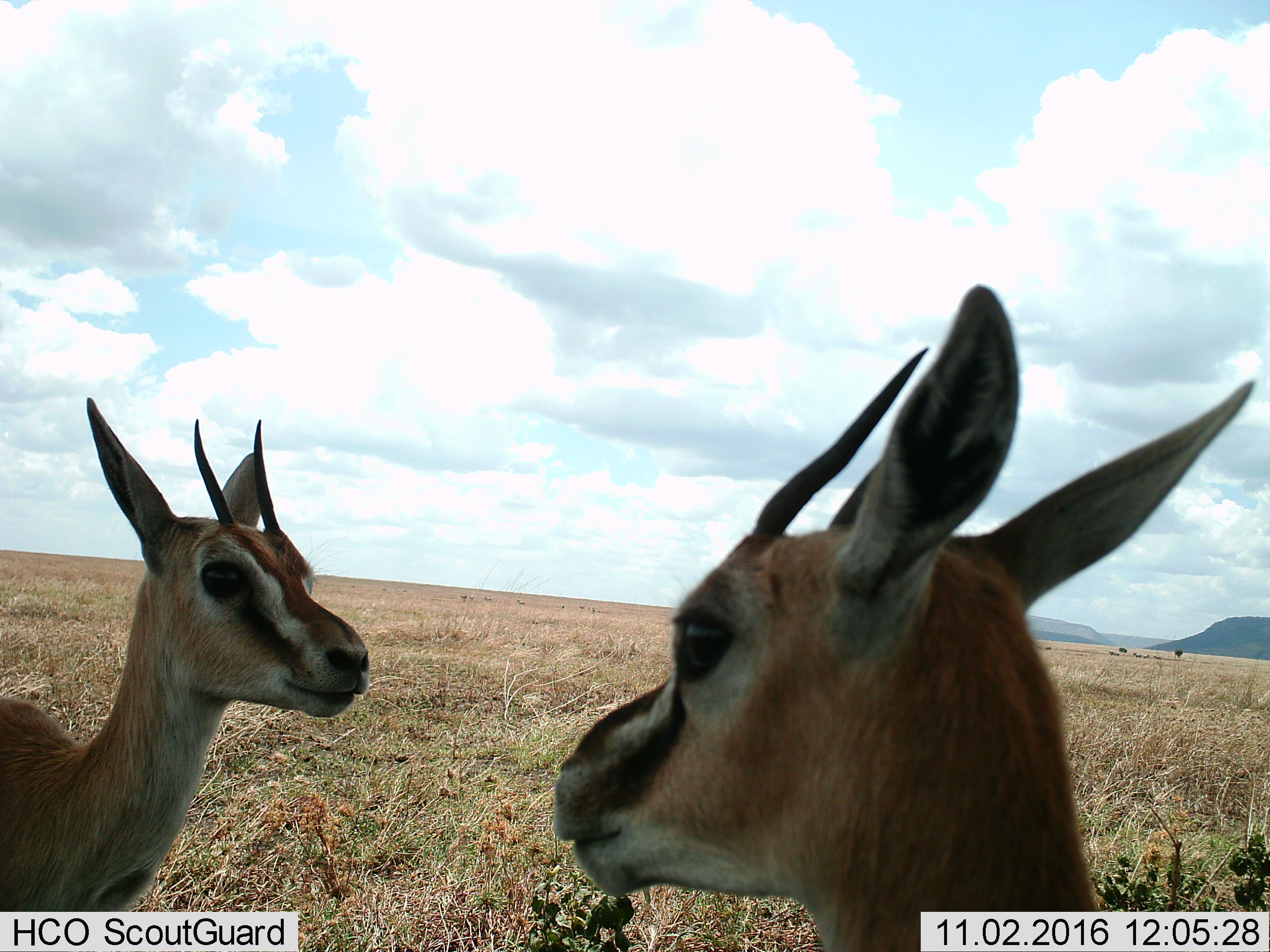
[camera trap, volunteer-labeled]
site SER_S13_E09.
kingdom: Animalia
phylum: Chordata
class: Mammalia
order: Artiodactyla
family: Bovidae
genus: Eudorcas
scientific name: Eudorcas thomsonii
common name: thomson's gazelle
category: gazellethomsons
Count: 2.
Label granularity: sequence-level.